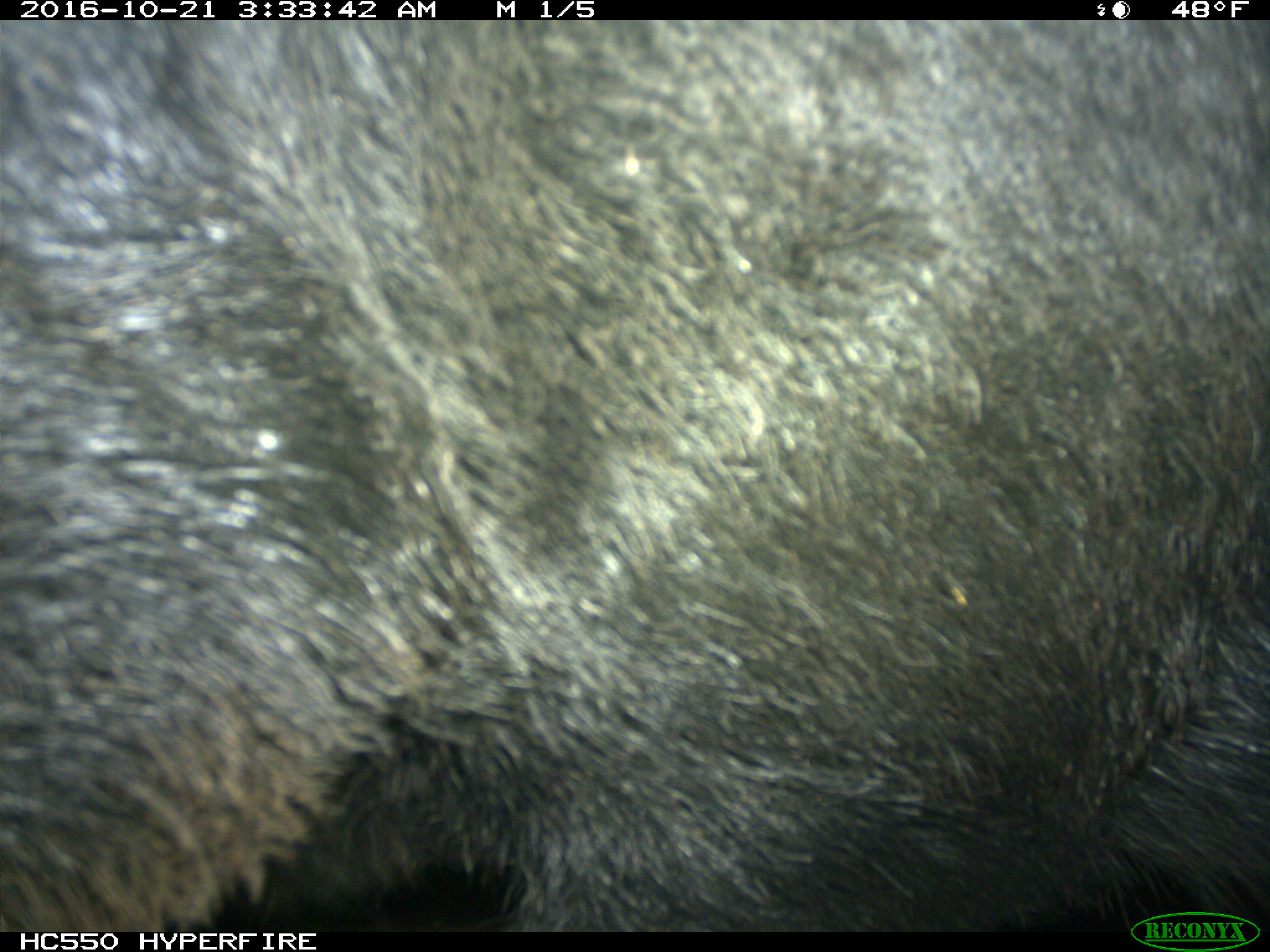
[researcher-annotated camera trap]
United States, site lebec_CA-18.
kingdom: Animalia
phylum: Chordata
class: Mammalia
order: Artiodactyla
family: Suidae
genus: Sus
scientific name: Sus scrofa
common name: wild boar